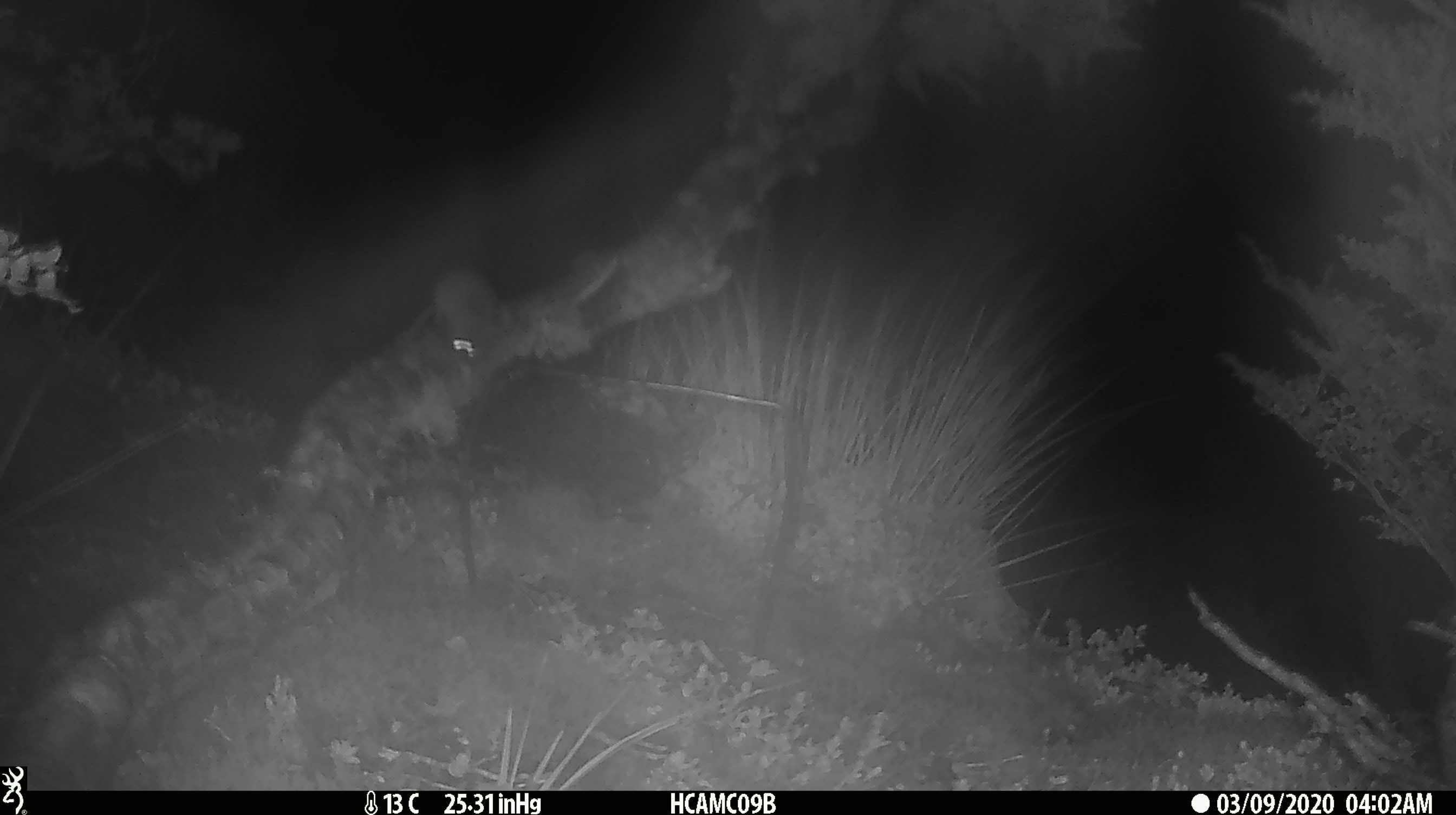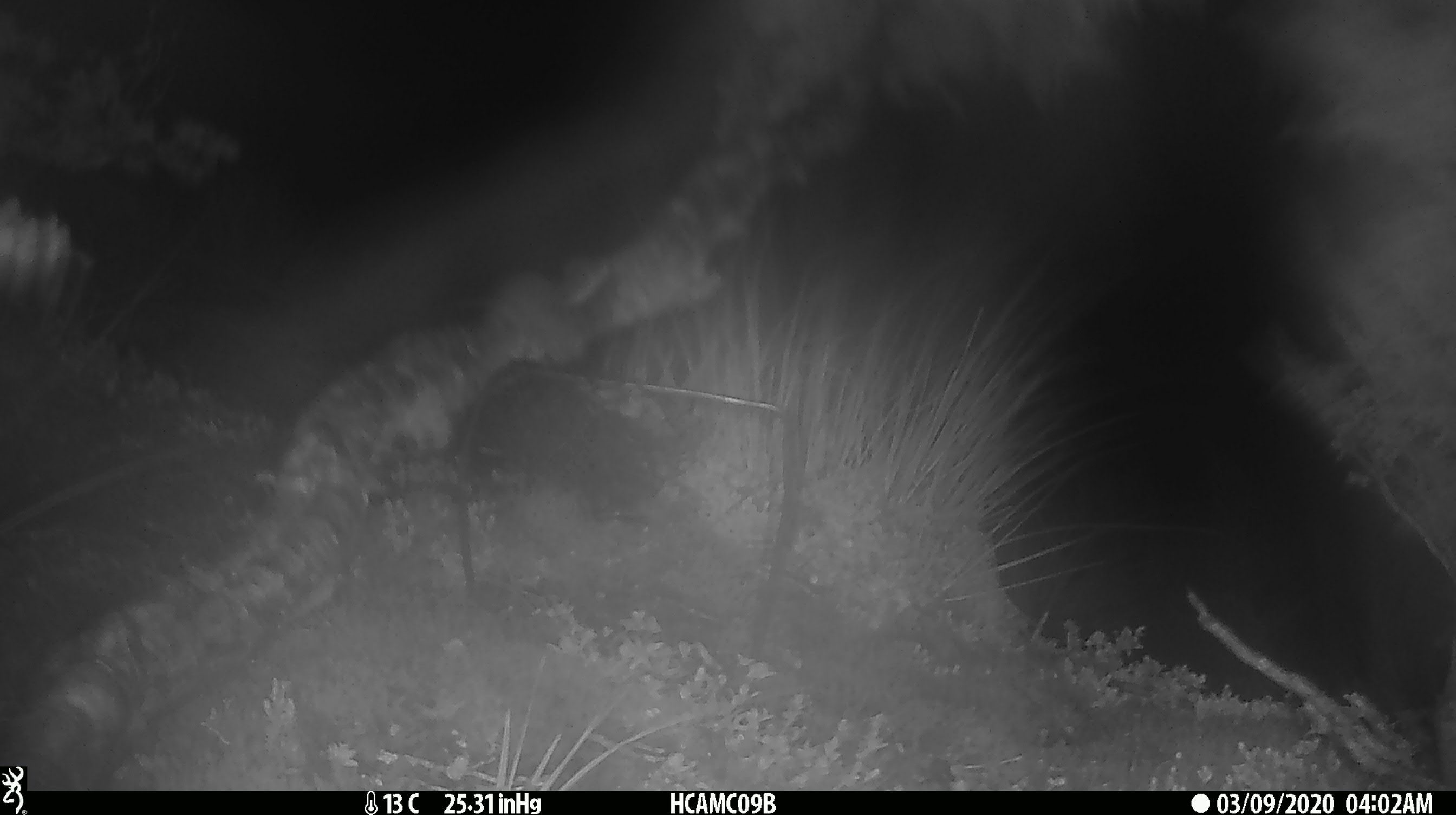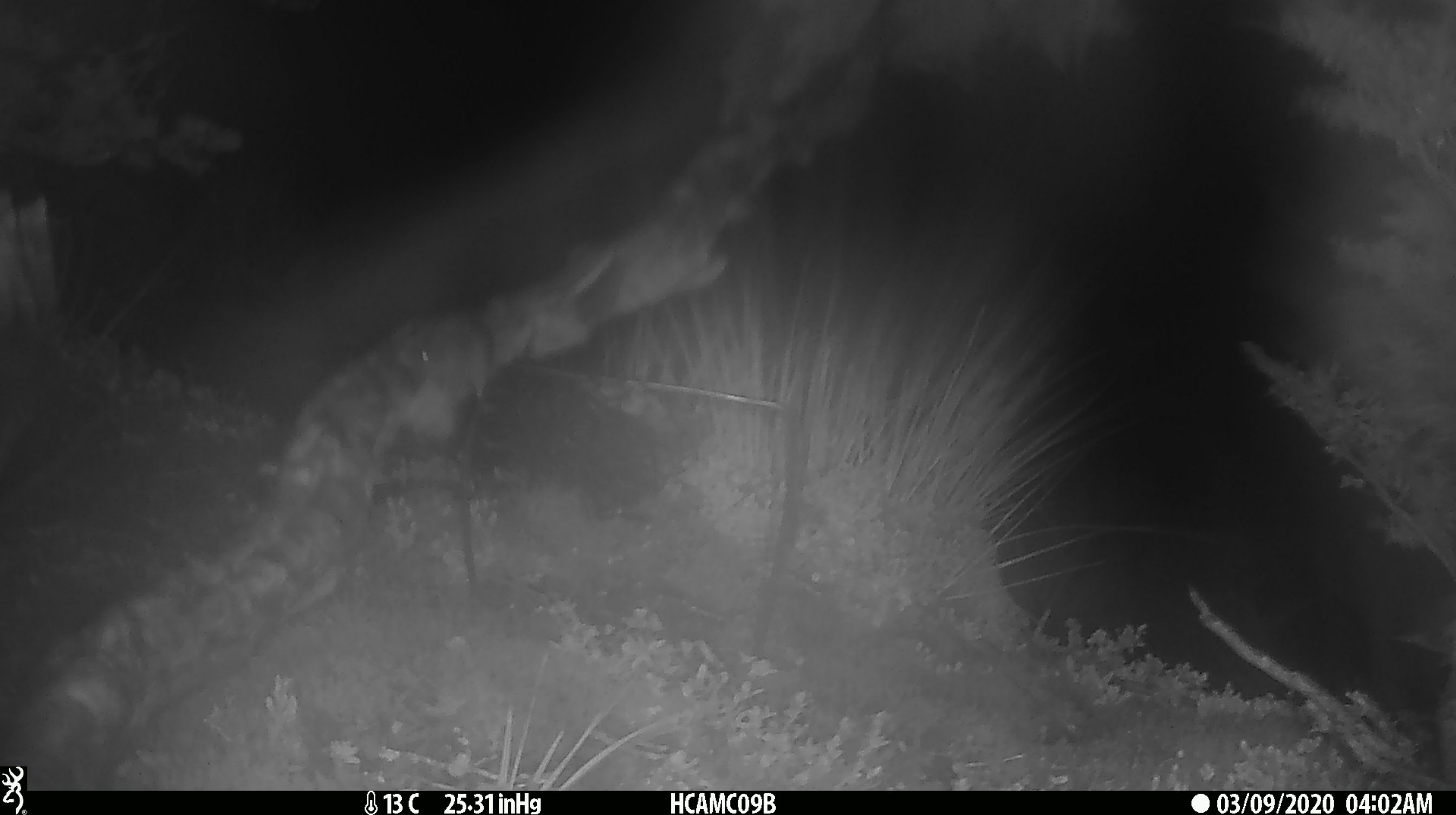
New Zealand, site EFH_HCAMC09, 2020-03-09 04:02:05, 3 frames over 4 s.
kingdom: Animalia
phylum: Chordata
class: Mammalia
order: Rodentia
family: Muridae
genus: Mus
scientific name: Mus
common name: mouse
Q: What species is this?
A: Mouse (Mus).